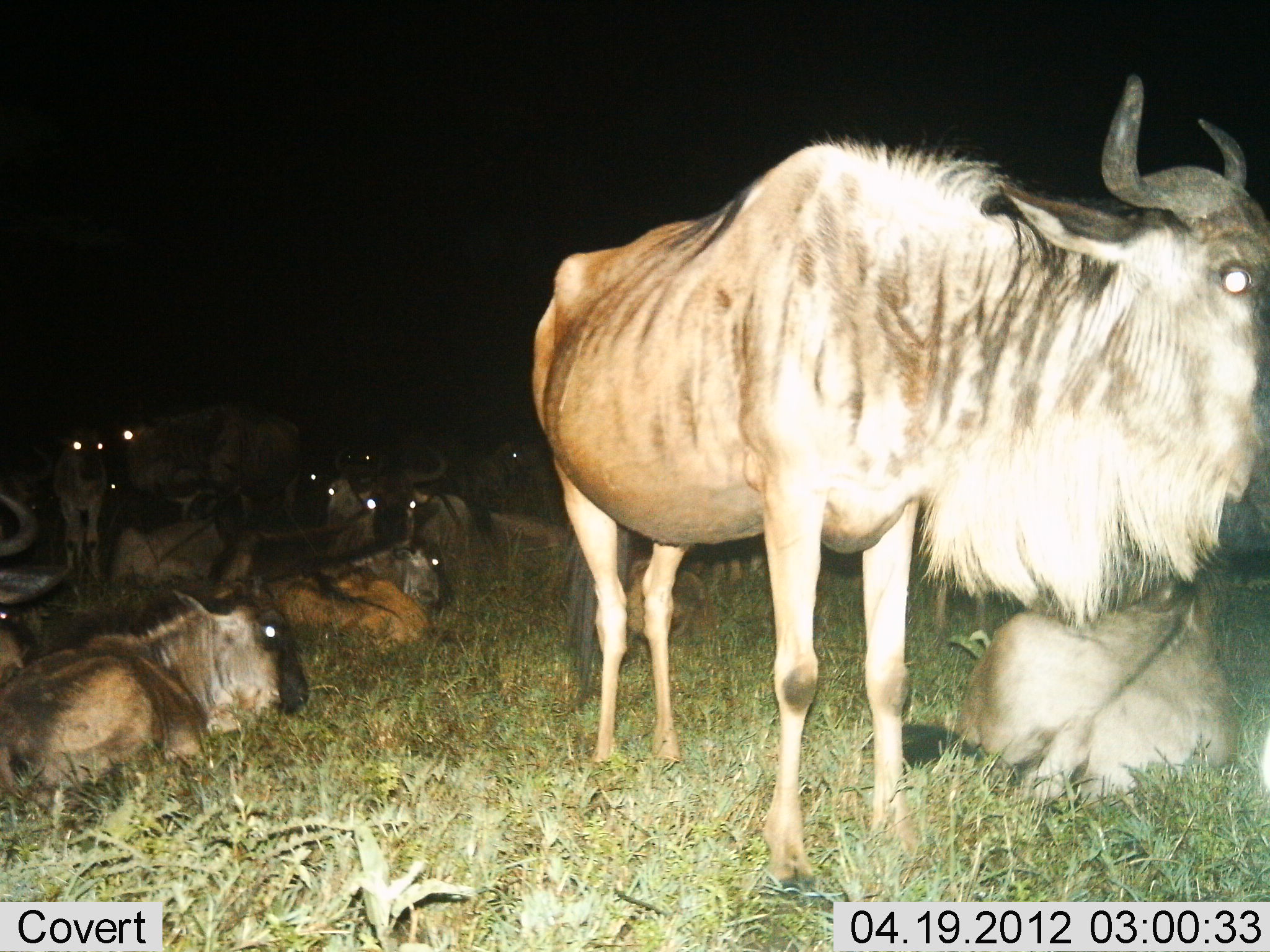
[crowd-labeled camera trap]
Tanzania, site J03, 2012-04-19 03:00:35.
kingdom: Animalia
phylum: Chordata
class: Mammalia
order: Artiodactyla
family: Bovidae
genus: Connochaetes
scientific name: Connochaetes taurinus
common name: blue wildebeest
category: wildebeest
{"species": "wildebeest (blue wildebeest) (Connochaetes taurinus)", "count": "11-50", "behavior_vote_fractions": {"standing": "85%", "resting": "92%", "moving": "0%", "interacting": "15%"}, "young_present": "31%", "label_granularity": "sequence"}